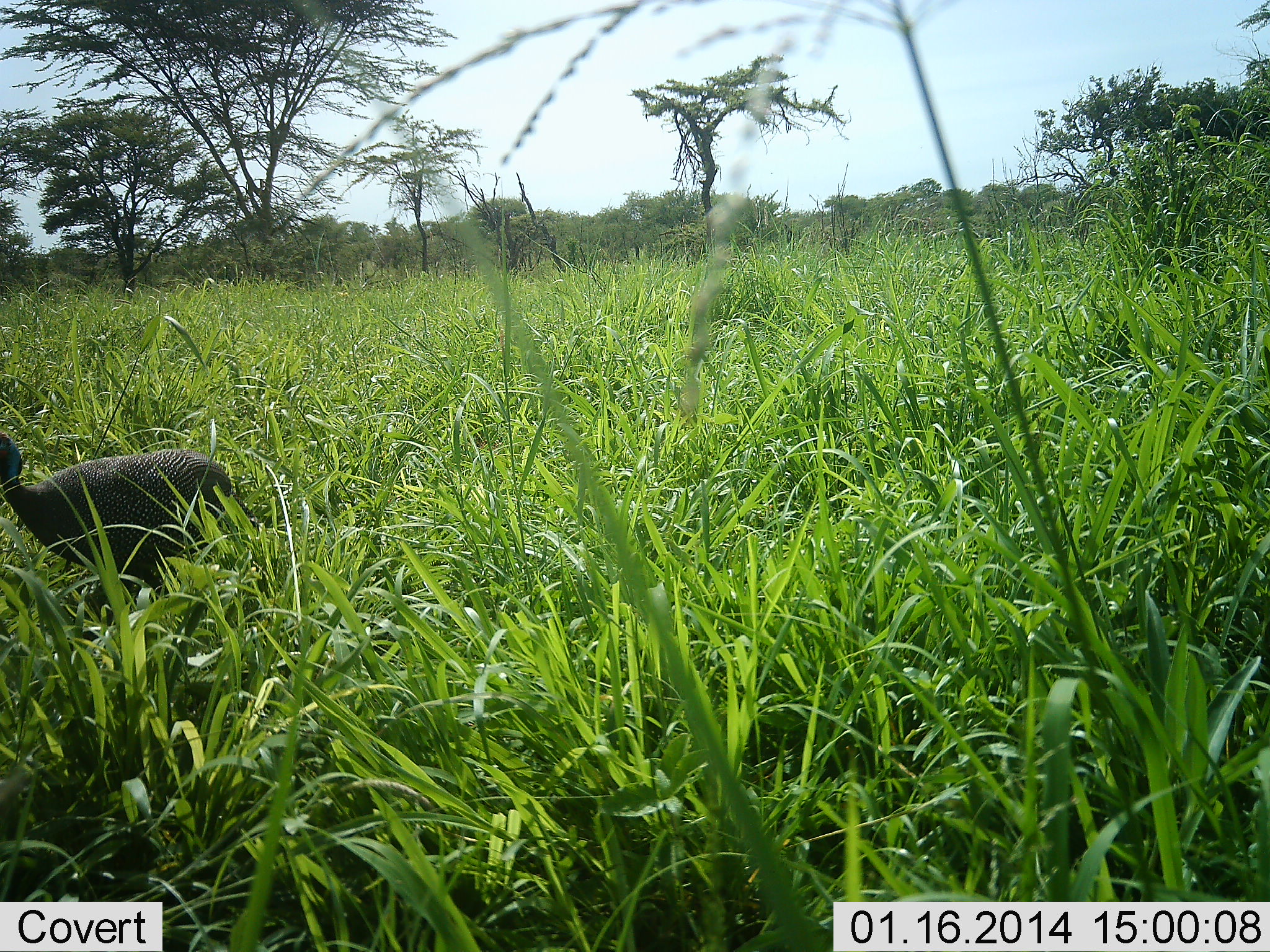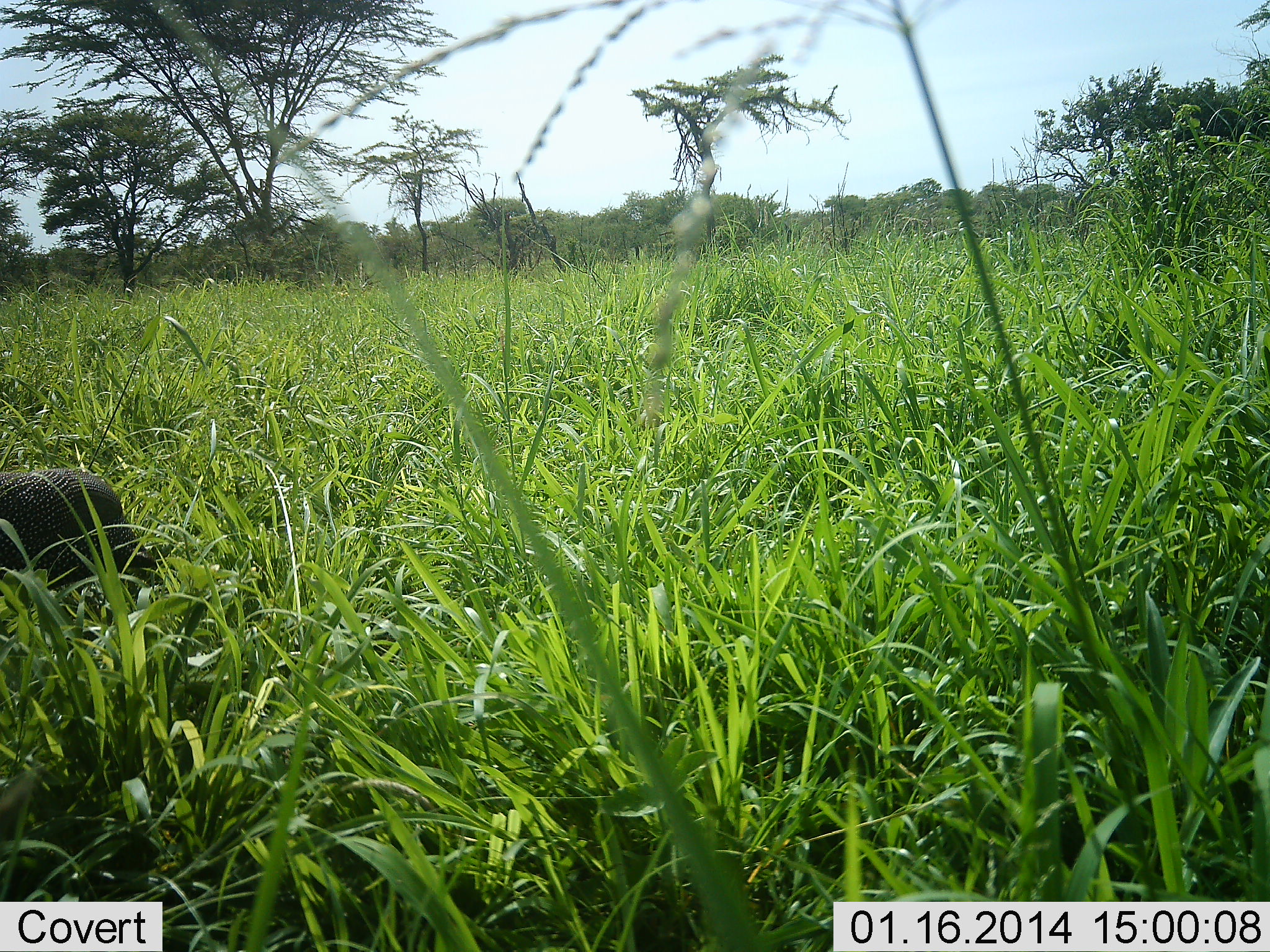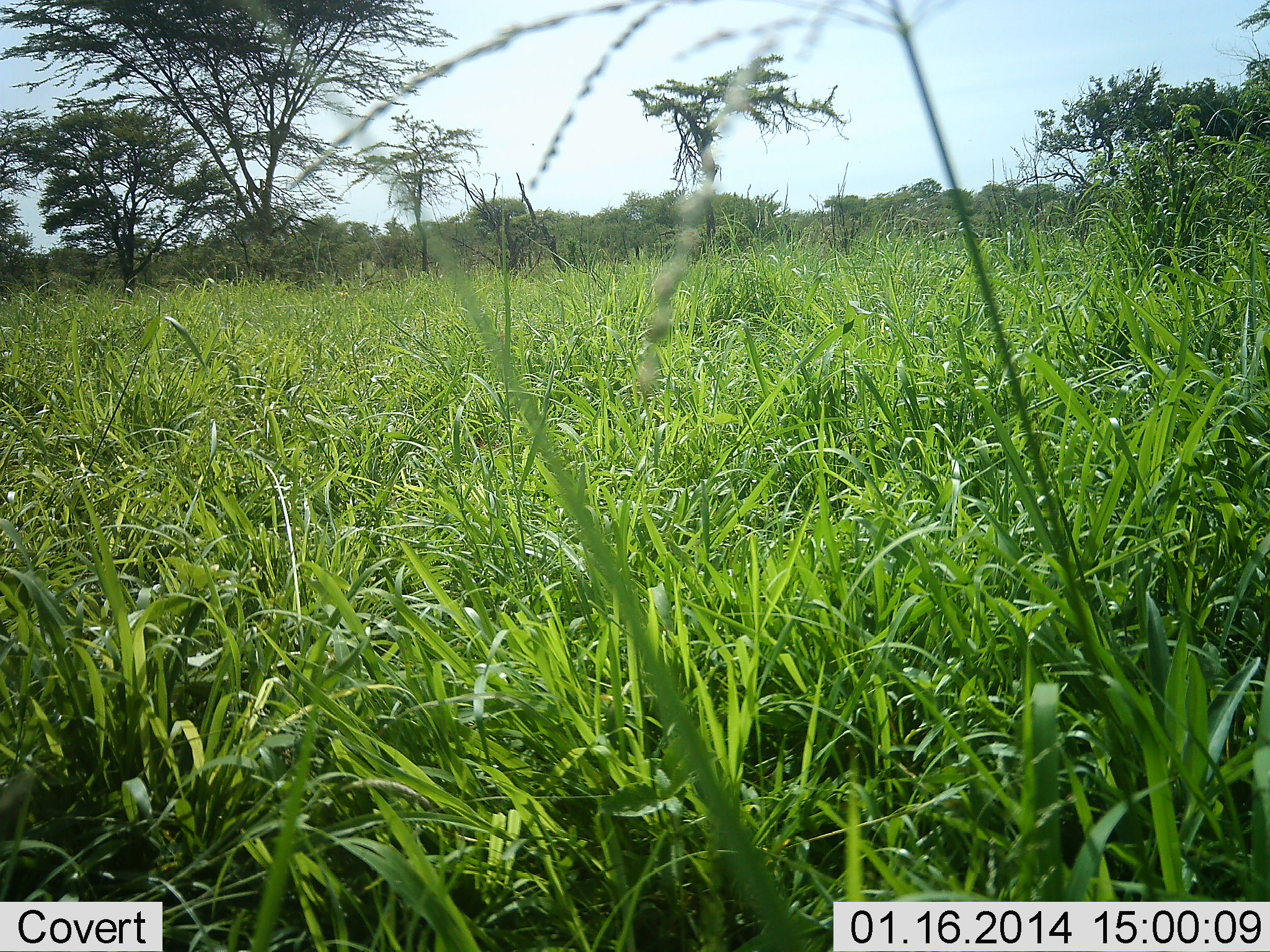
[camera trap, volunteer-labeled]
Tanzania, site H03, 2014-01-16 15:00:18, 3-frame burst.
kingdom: Animalia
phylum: Chordata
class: Aves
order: Galliformes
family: Numididae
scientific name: Numididae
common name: guinea fowl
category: guineafowl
Guineafowl (guinea fowl) (Numididae), count 1. Behavior (volunteer vote fractions): standing 10%, resting 0%, moving 90%, interacting 0%. Young present (vote fraction): 0%. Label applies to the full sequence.